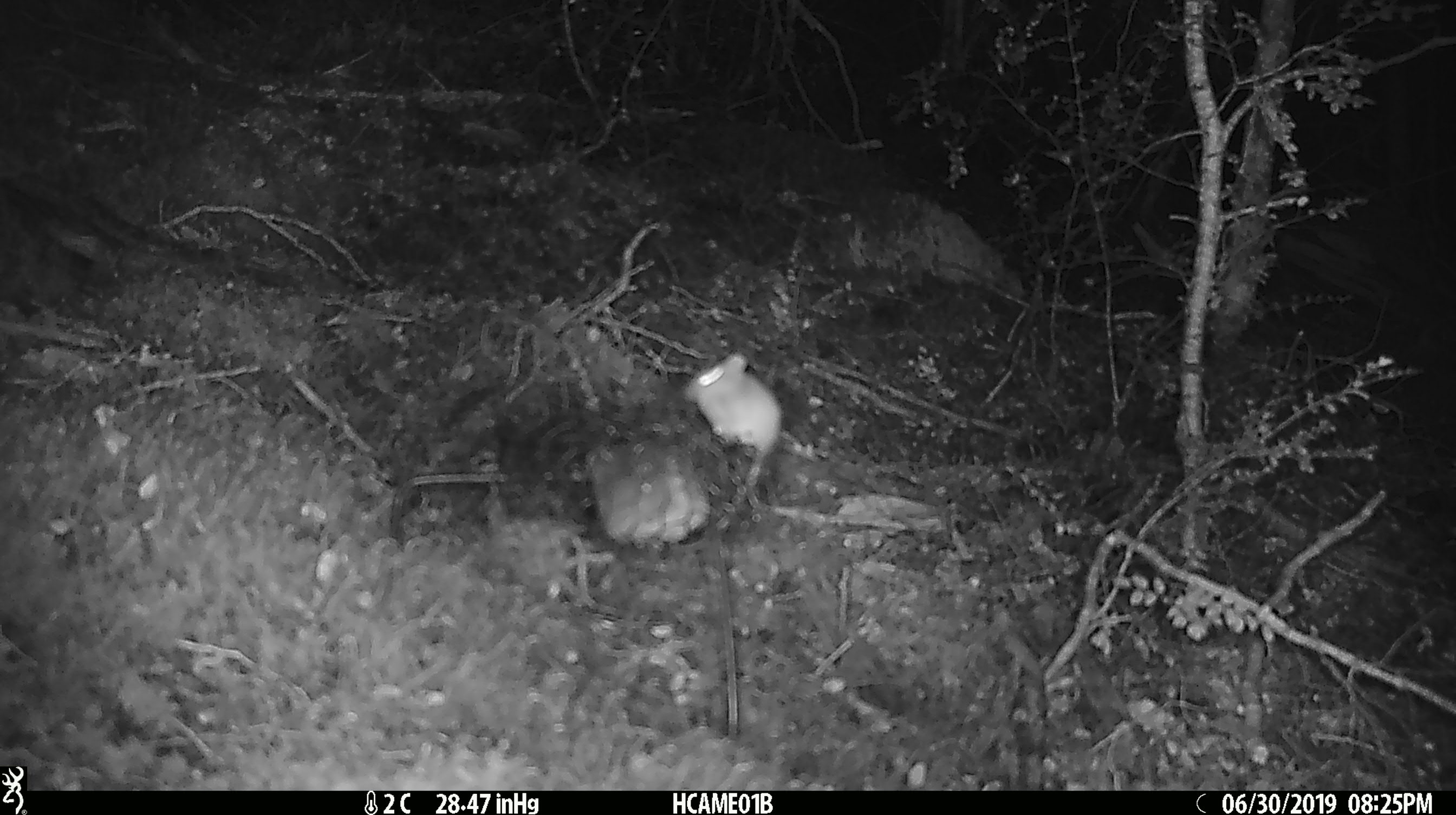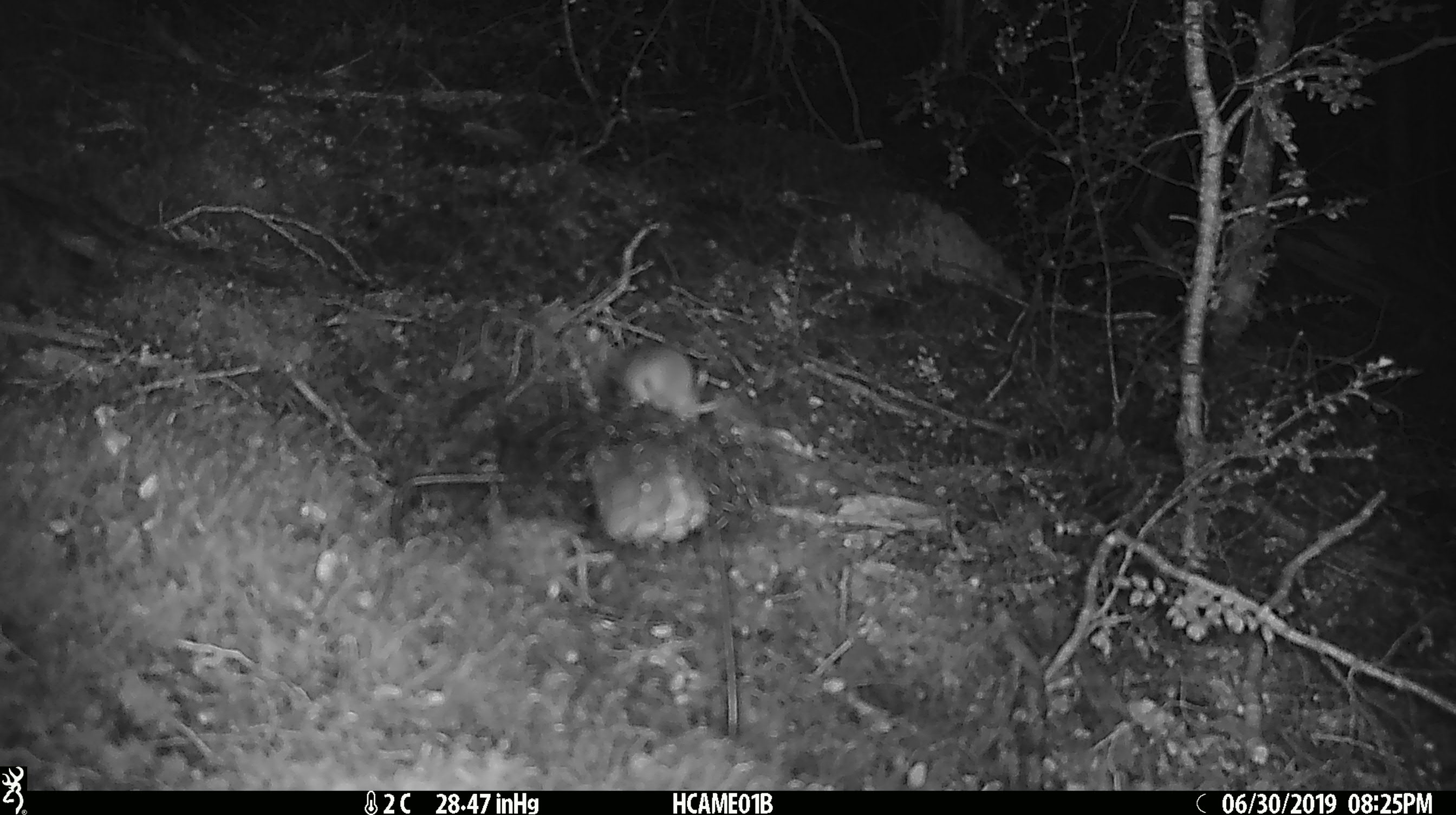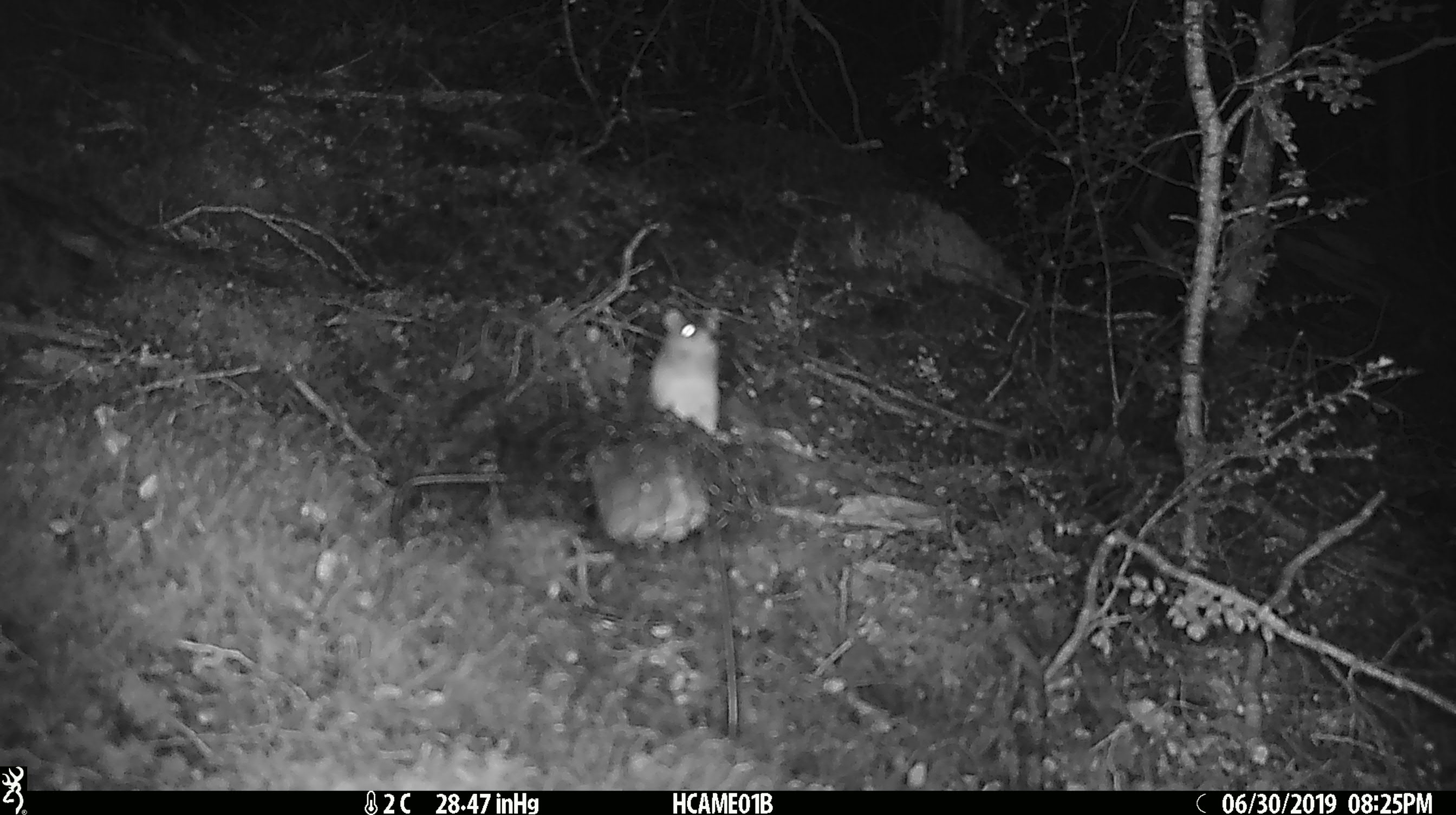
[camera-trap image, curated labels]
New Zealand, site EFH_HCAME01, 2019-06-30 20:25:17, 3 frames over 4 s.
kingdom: Animalia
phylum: Chordata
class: Mammalia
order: Rodentia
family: Muridae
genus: Mus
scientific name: Mus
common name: mouse